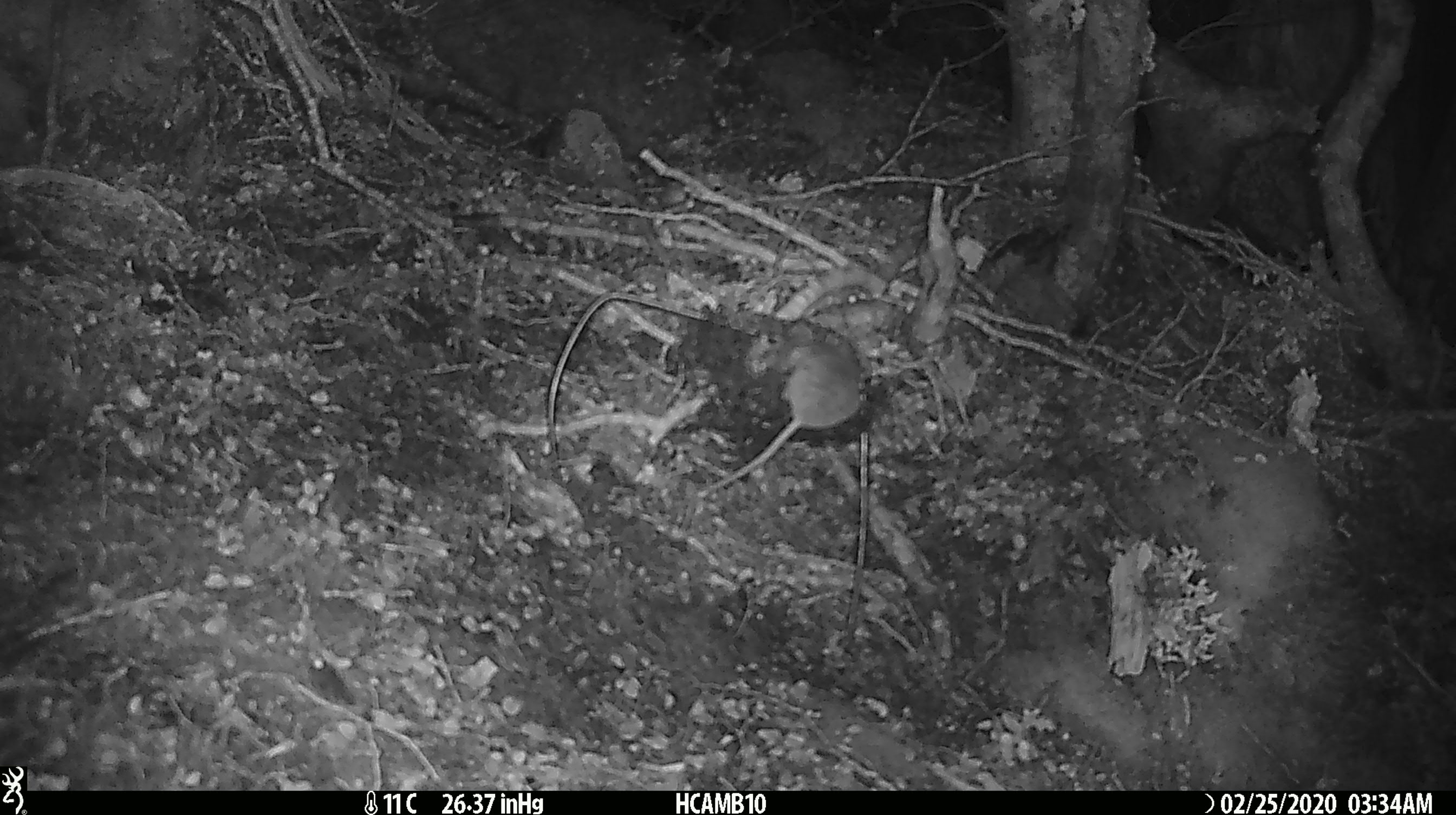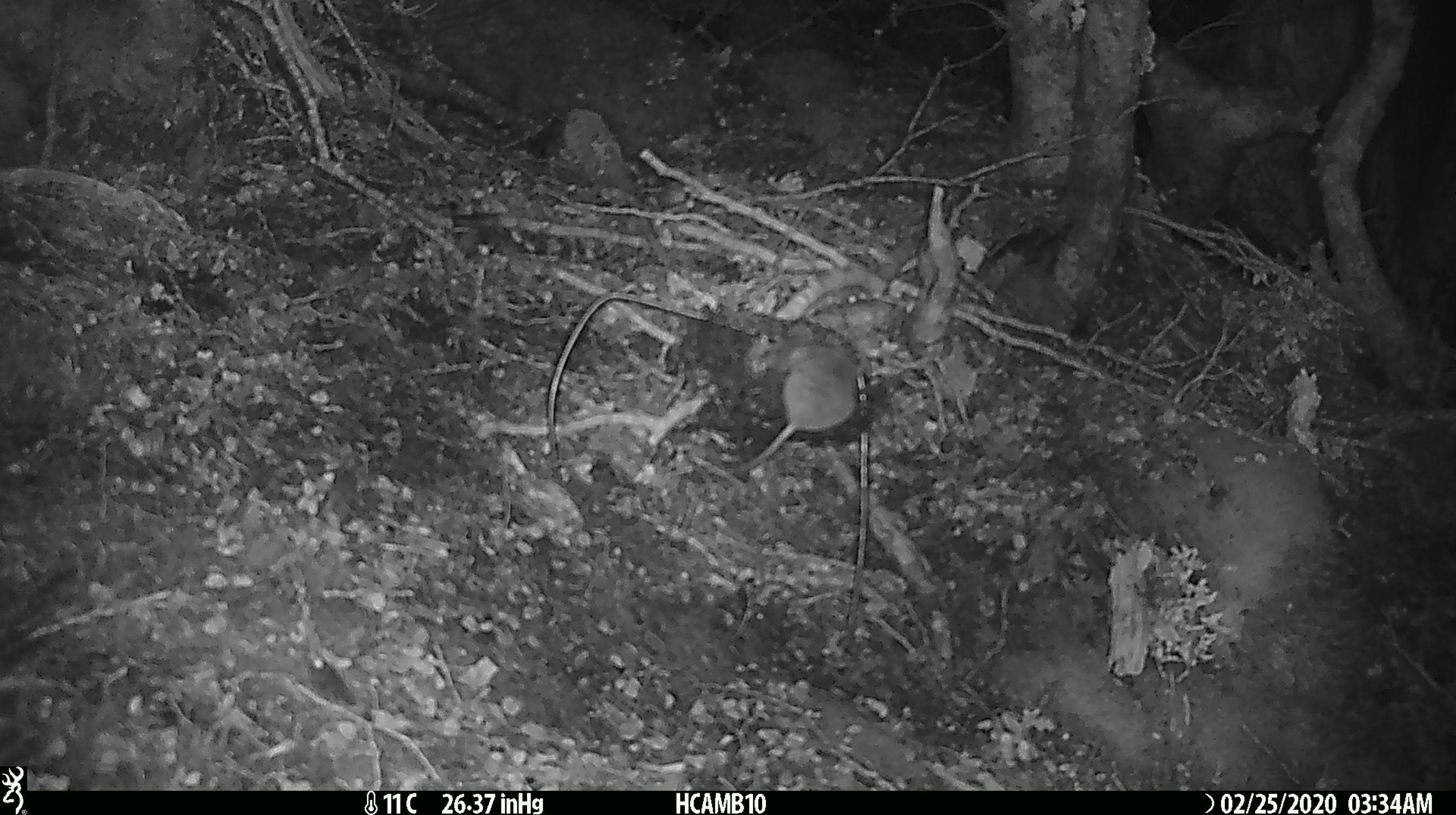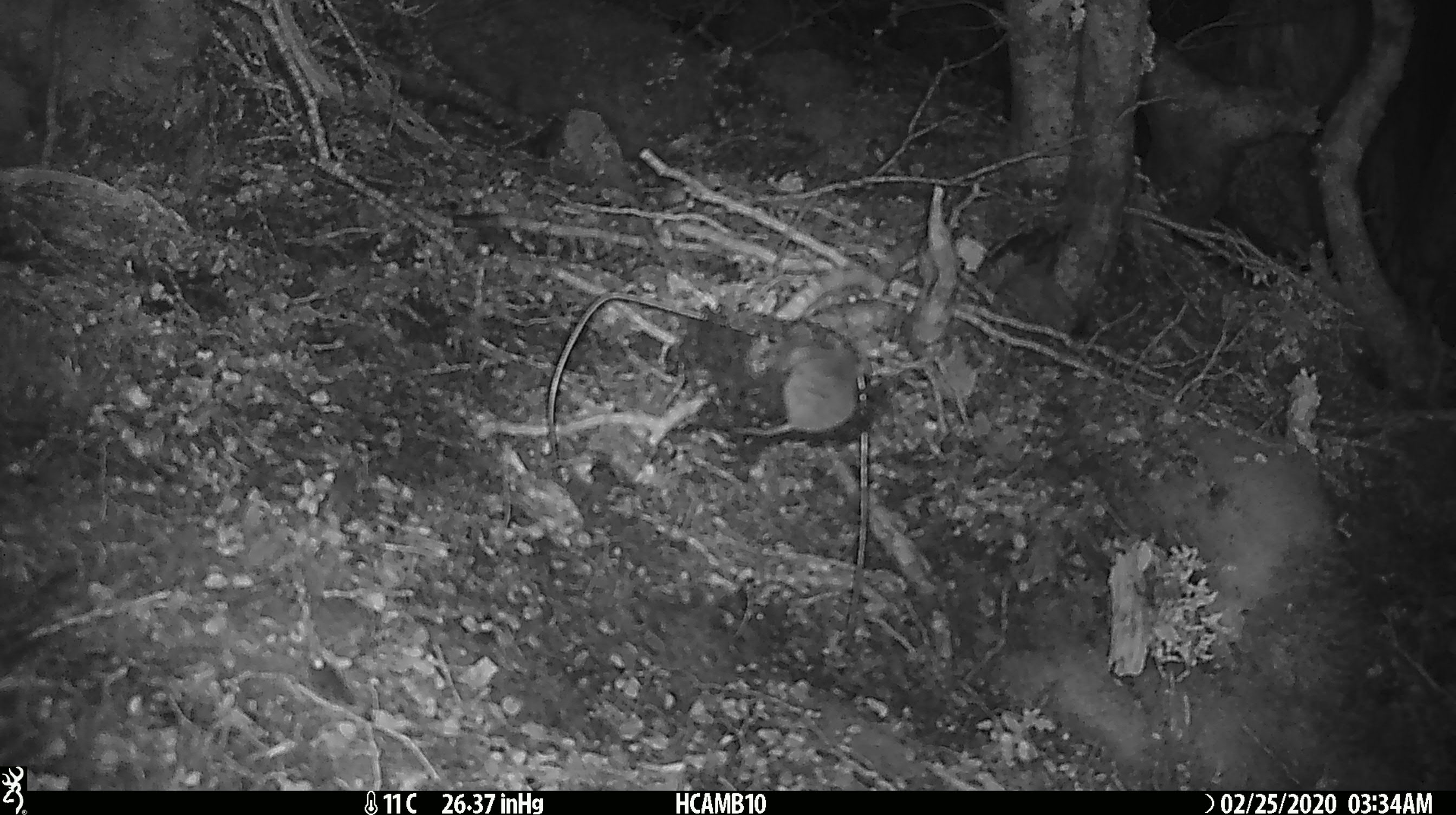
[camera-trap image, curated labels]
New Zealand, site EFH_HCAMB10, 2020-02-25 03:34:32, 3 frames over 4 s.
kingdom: Animalia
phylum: Chordata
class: Mammalia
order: Rodentia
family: Muridae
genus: Mus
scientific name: Mus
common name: mouse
Mouse (Mus).